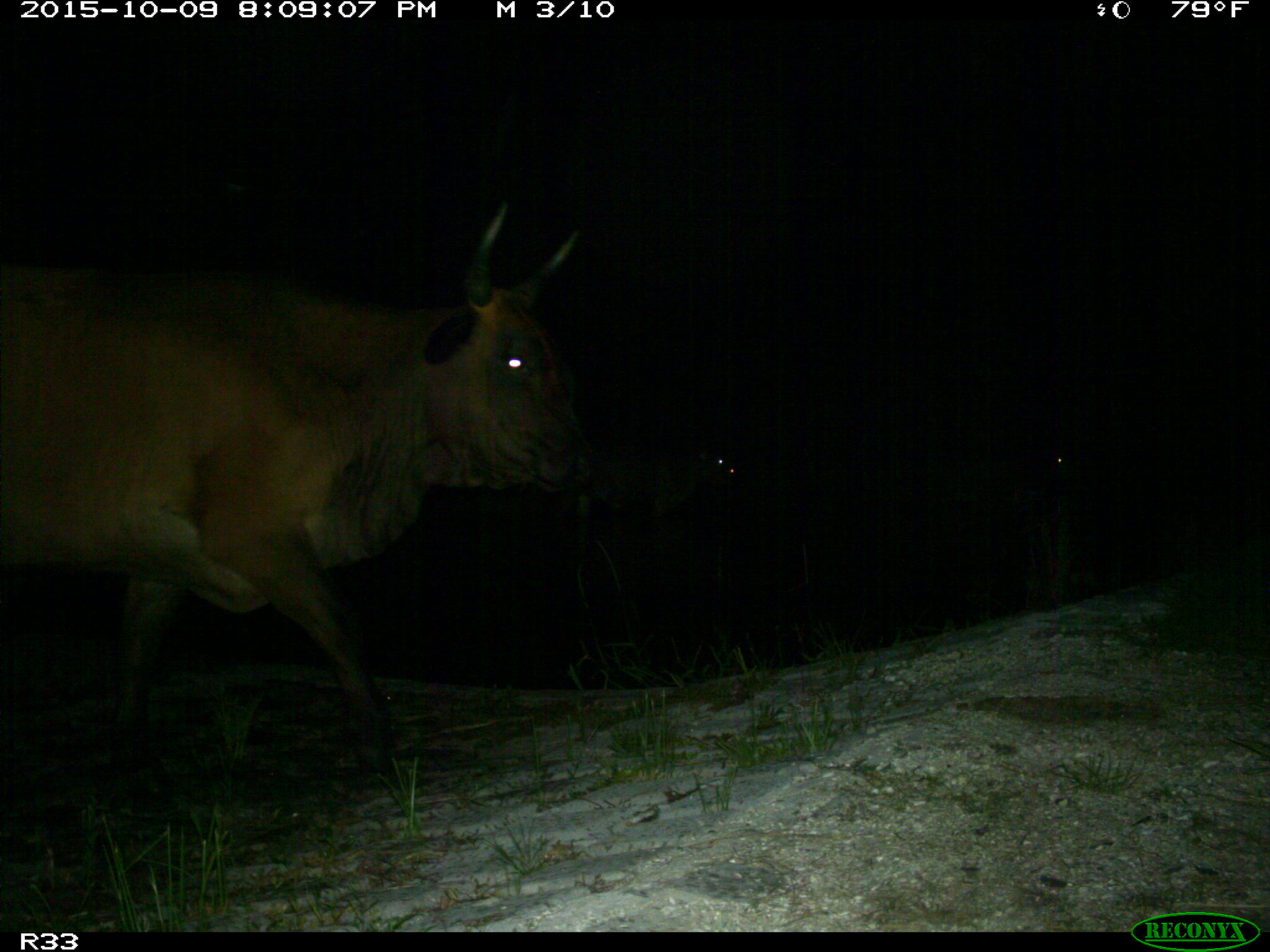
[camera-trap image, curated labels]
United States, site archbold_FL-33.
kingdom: Animalia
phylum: Chordata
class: Mammalia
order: Artiodactyla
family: Bovidae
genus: Bos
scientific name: Bos taurus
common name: domestic cow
Bos taurus (domestic cow).